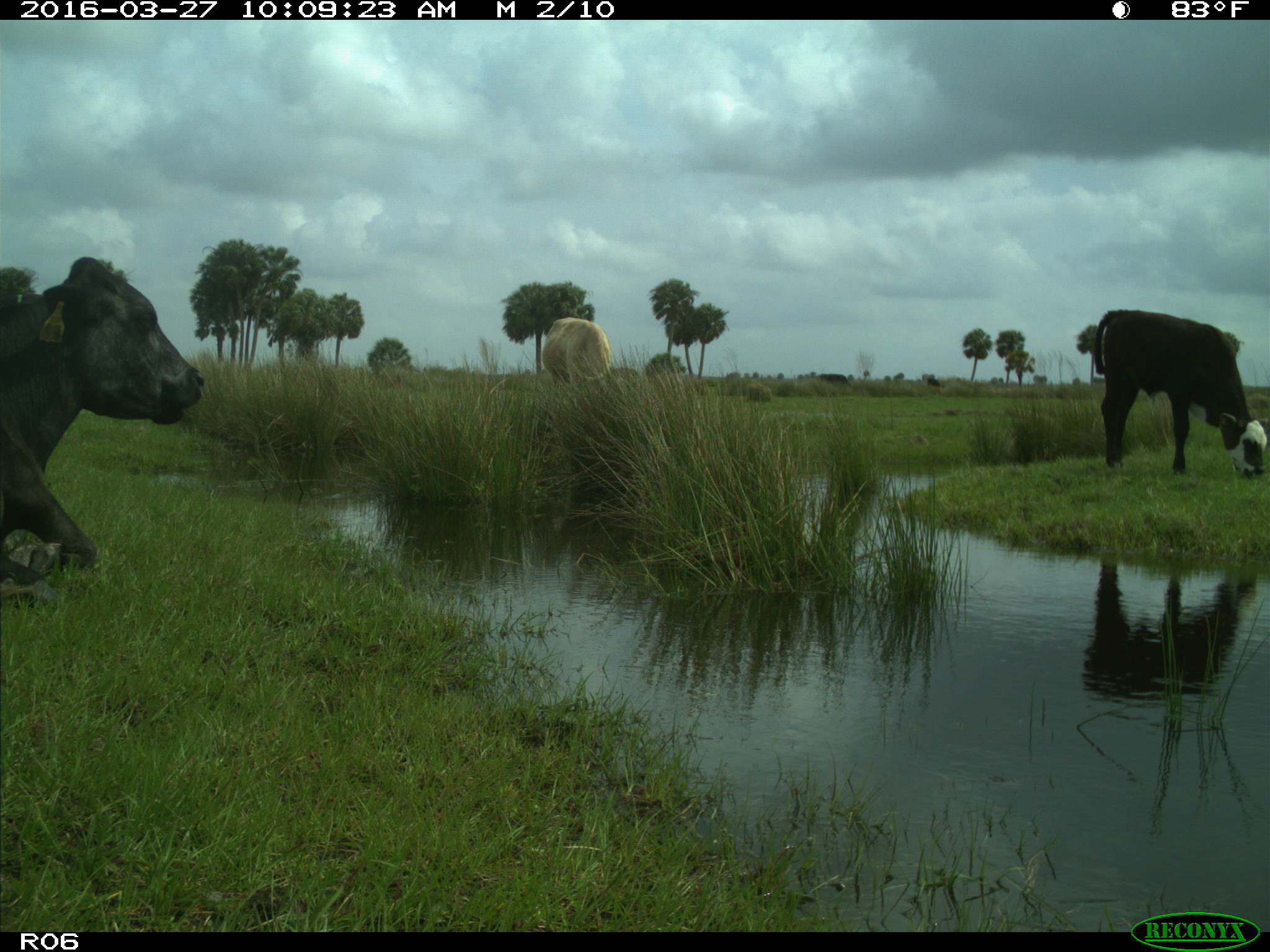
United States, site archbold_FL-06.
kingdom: Animalia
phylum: Chordata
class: Mammalia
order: Artiodactyla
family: Bovidae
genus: Bos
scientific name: Bos taurus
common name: domestic cow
Bos taurus (domestic cow).